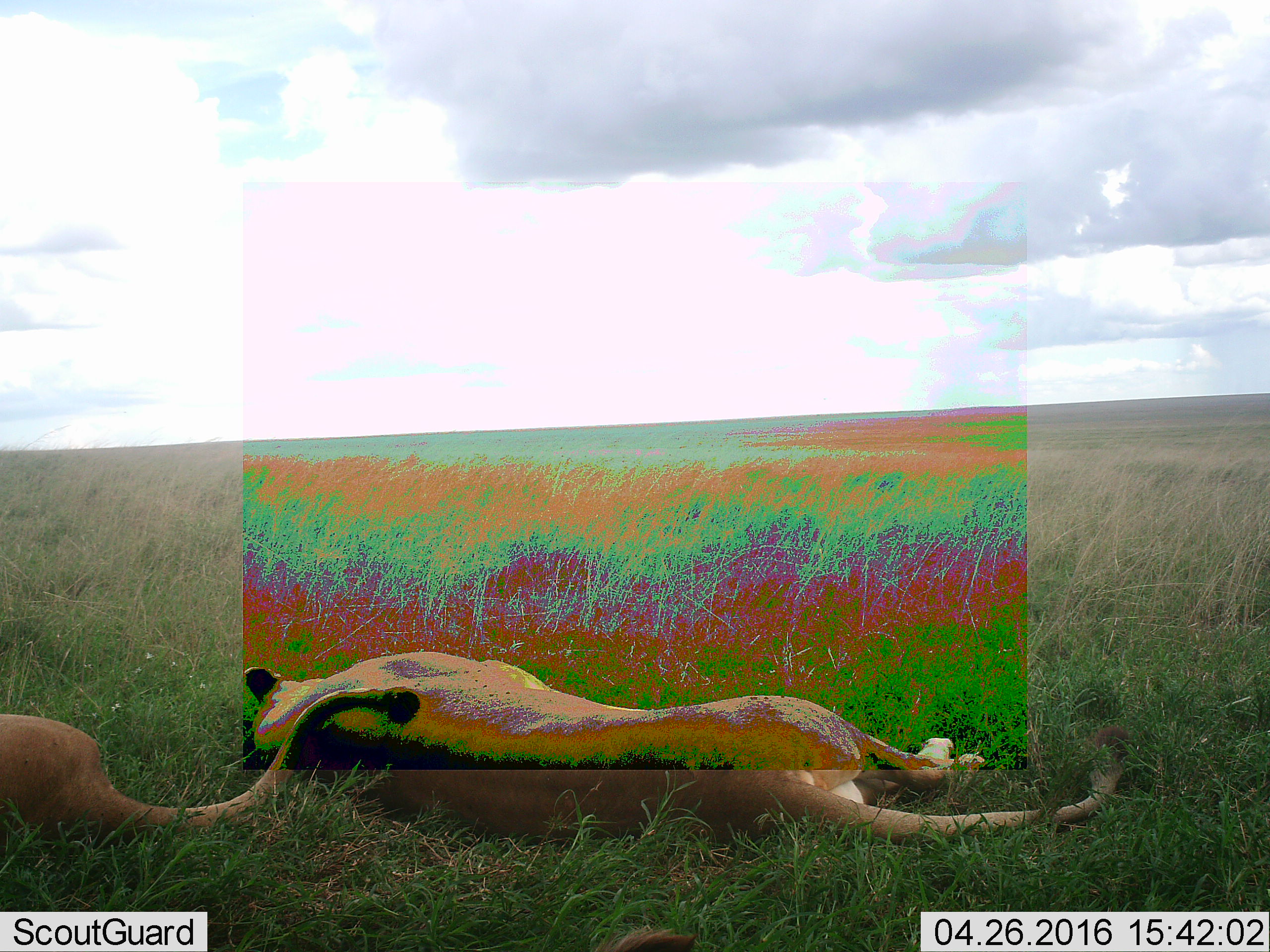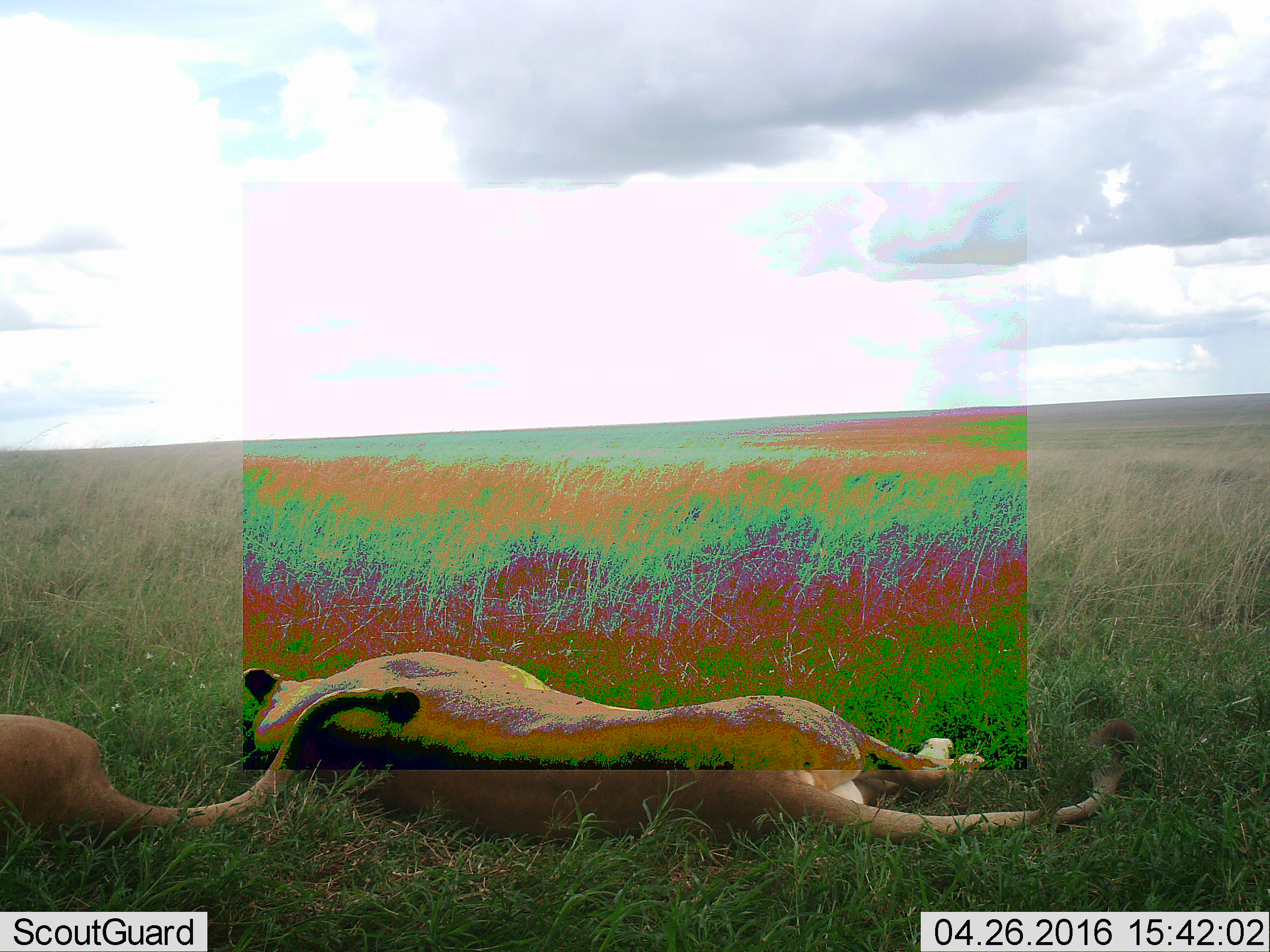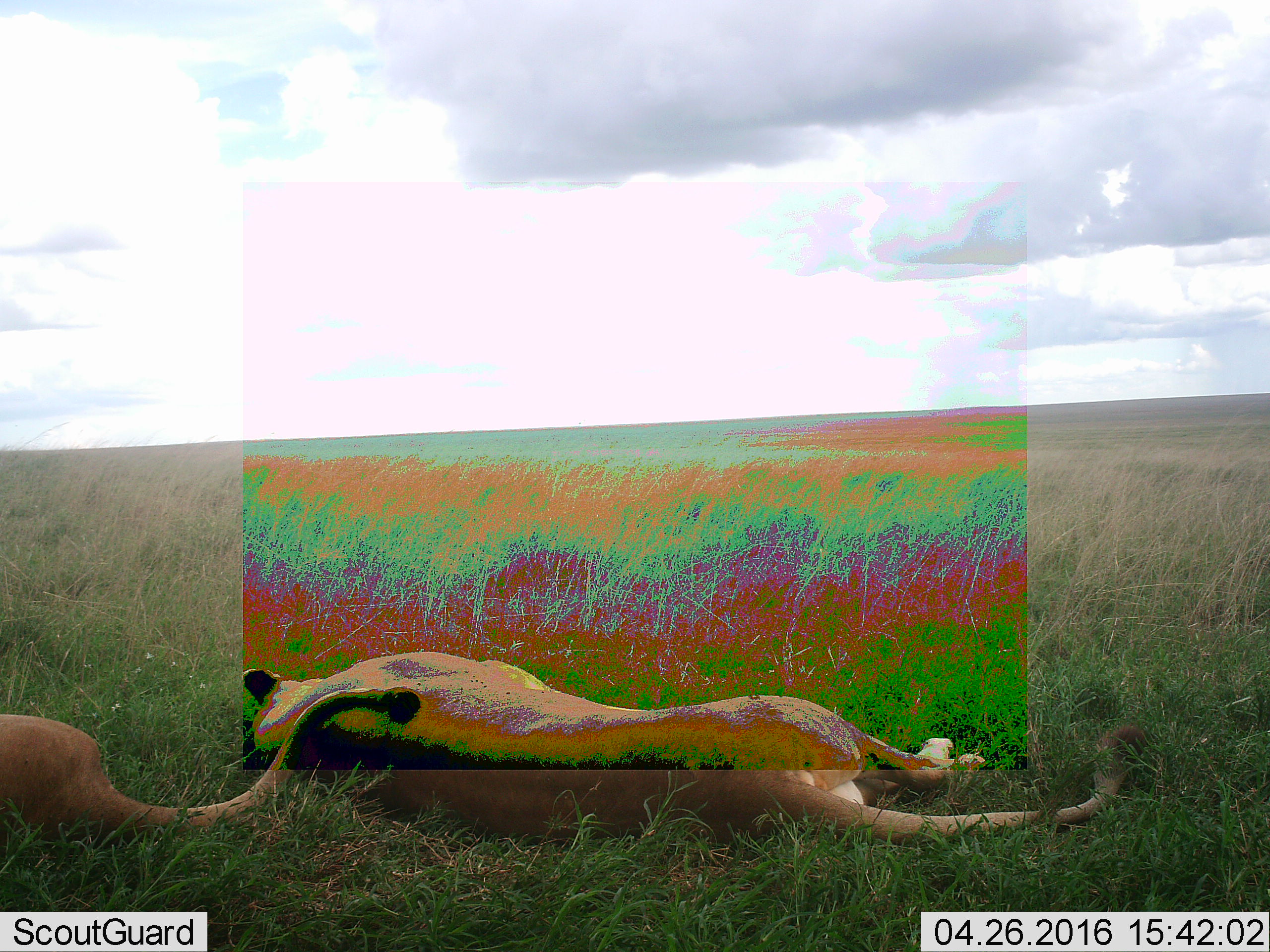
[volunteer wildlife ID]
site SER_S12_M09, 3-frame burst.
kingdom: Animalia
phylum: Chordata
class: Mammalia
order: Carnivora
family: Felidae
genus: Panthera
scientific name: Panthera leo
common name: lion female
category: lionfemale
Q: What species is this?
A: Lionfemale (lion female) (Panthera leo).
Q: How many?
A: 2.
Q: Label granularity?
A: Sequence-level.